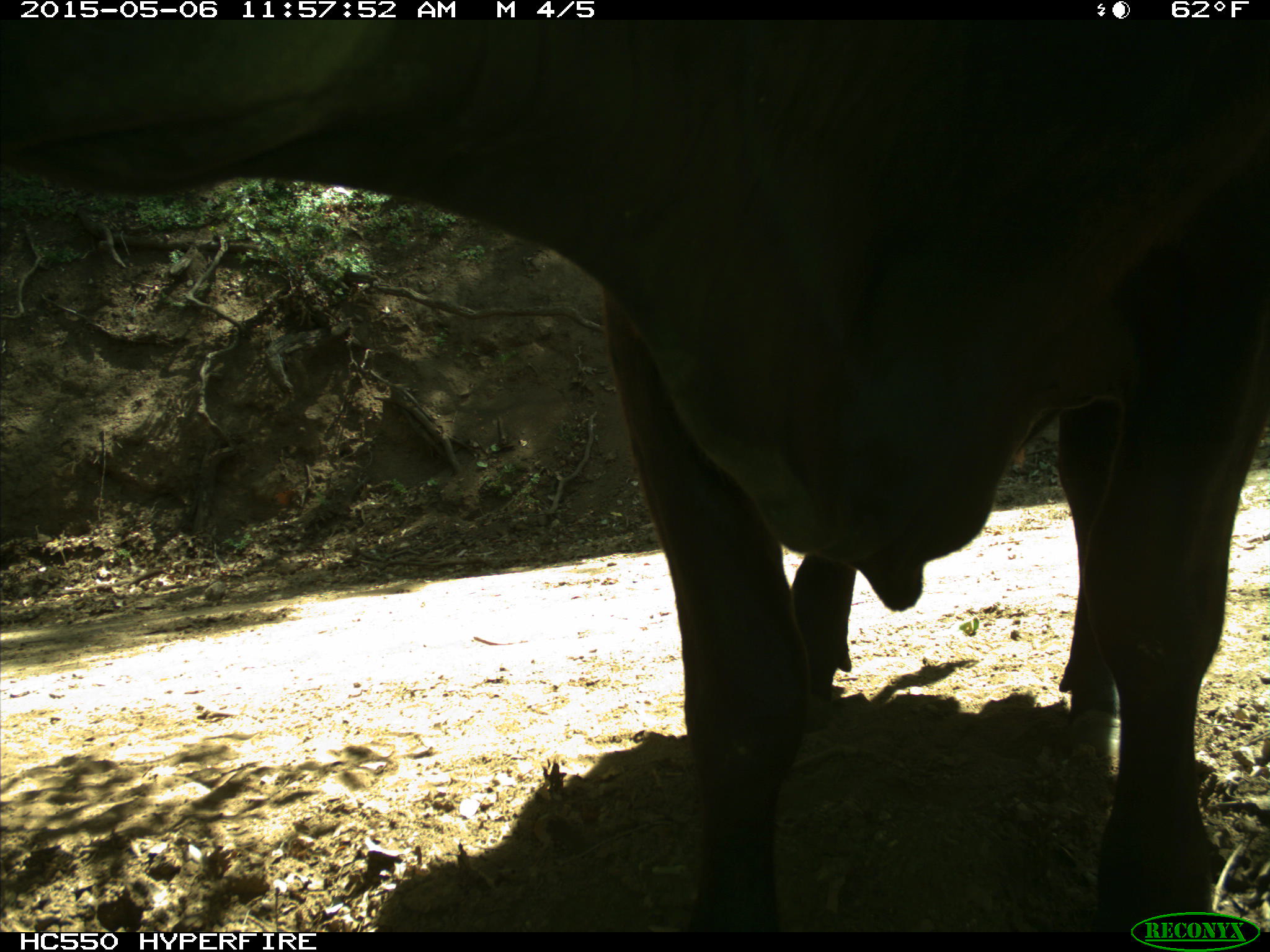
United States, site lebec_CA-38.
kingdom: Animalia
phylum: Chordata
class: Mammalia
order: Artiodactyla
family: Bovidae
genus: Bos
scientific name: Bos taurus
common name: domestic cow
Bos taurus (domestic cow).